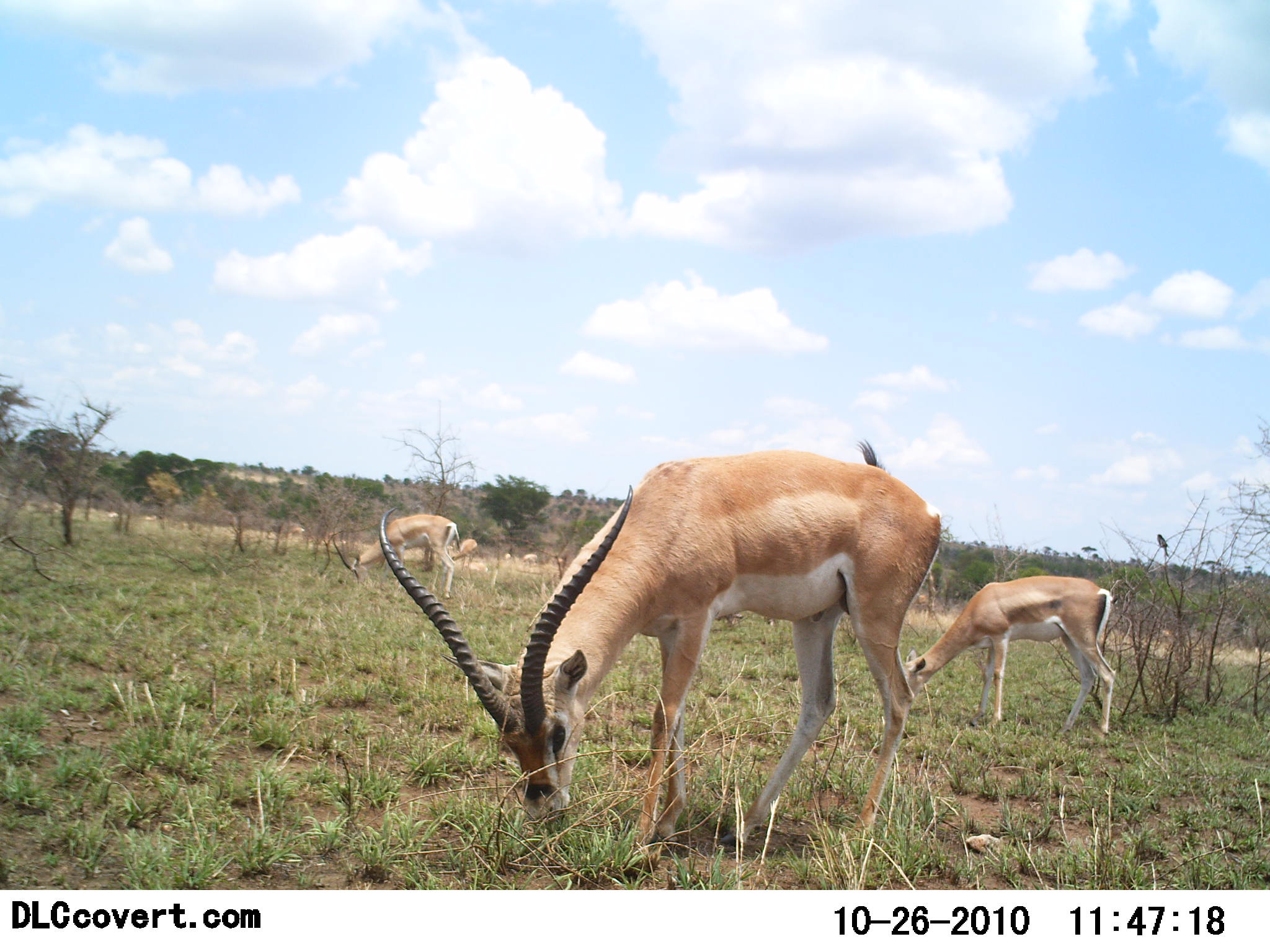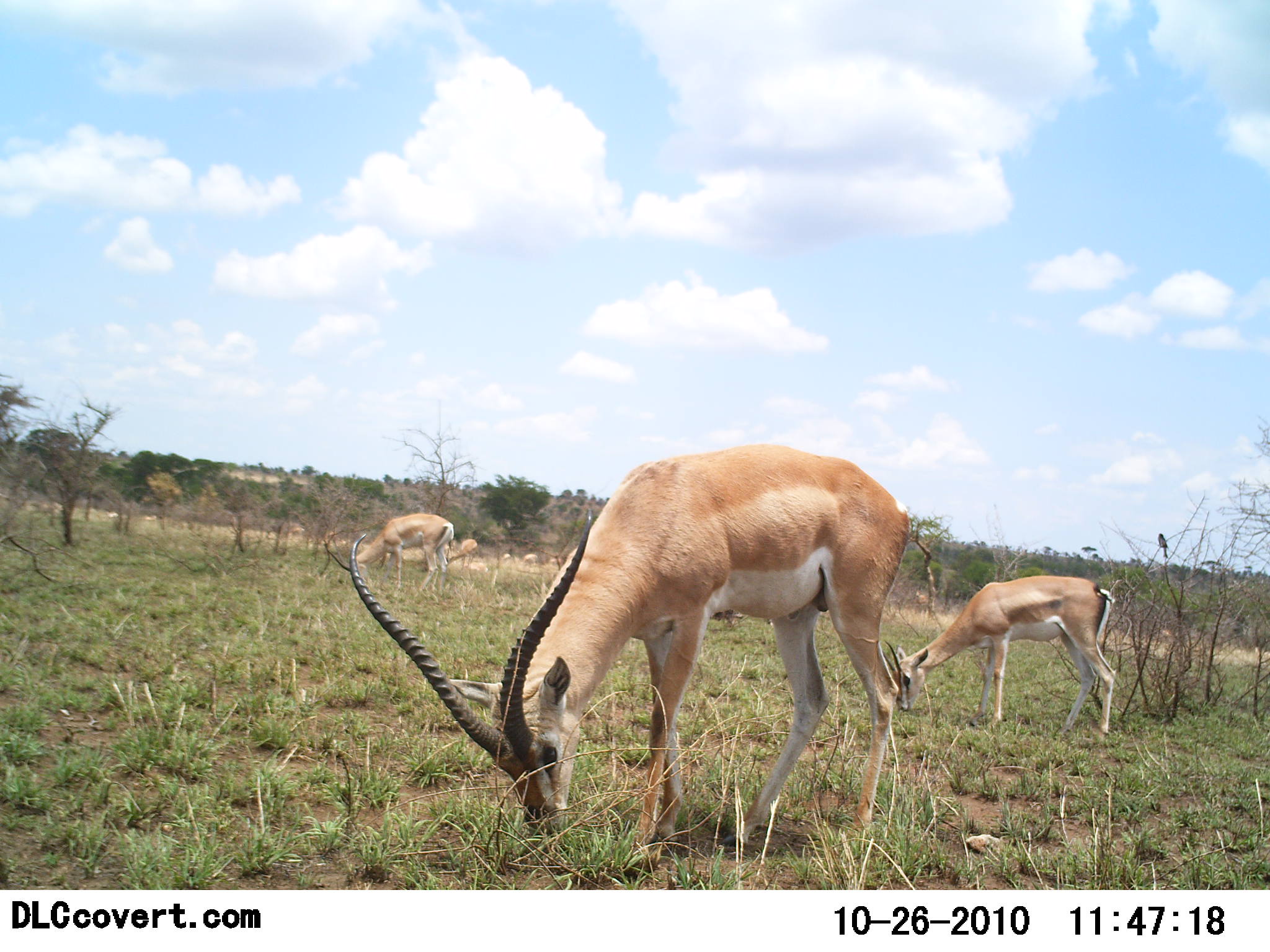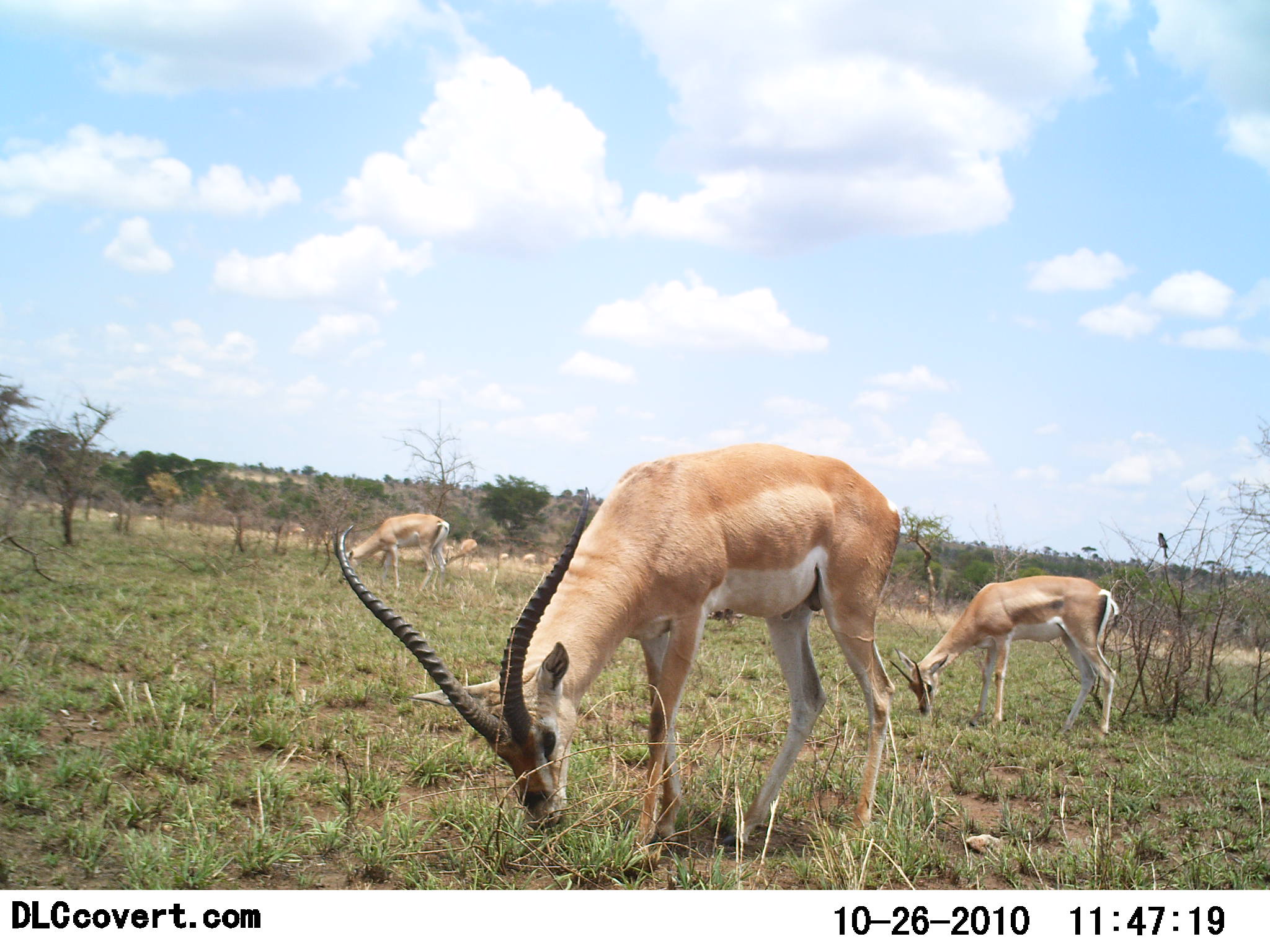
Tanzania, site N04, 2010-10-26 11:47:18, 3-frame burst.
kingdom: Animalia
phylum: Chordata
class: Mammalia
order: Artiodactyla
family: Bovidae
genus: Nanger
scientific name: Nanger granti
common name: grant's gazelle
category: gazellegrants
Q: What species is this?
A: Gazellegrants (grant's gazelle) (Nanger granti).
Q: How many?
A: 4.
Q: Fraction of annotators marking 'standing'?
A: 16%.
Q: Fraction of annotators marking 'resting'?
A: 5%.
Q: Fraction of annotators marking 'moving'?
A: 5%.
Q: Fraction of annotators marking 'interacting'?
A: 0%.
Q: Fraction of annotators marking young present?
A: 5%.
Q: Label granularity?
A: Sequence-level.